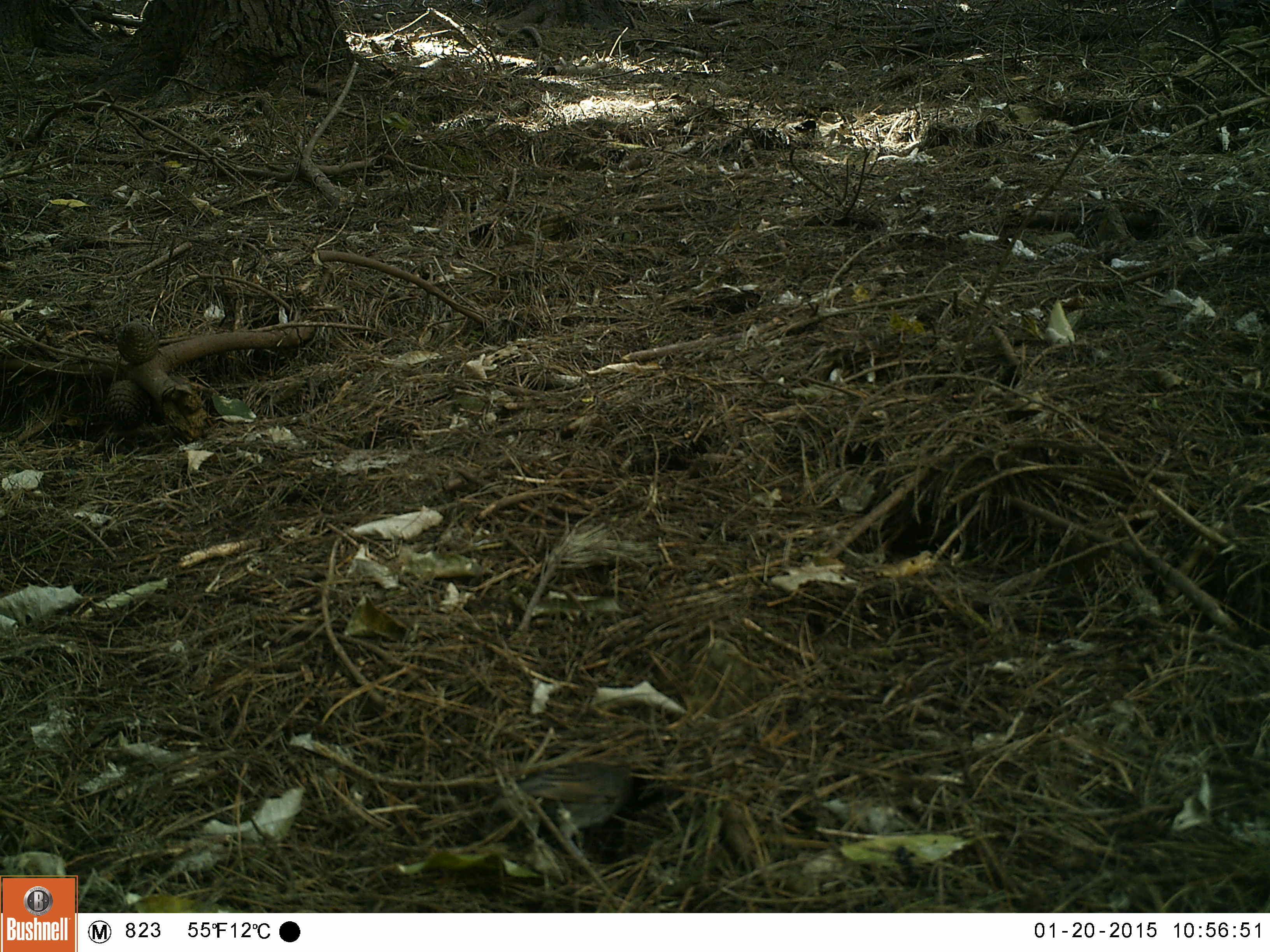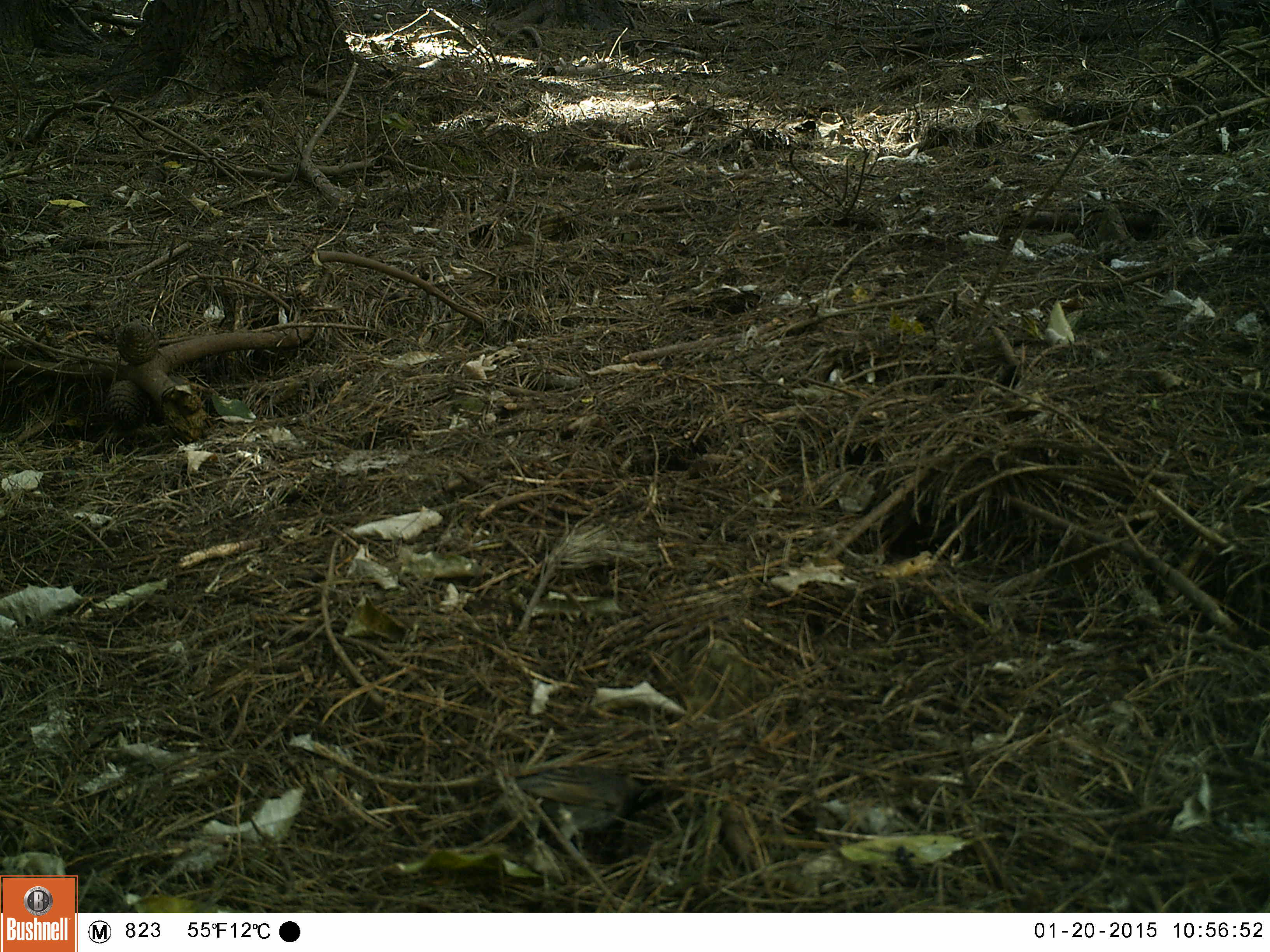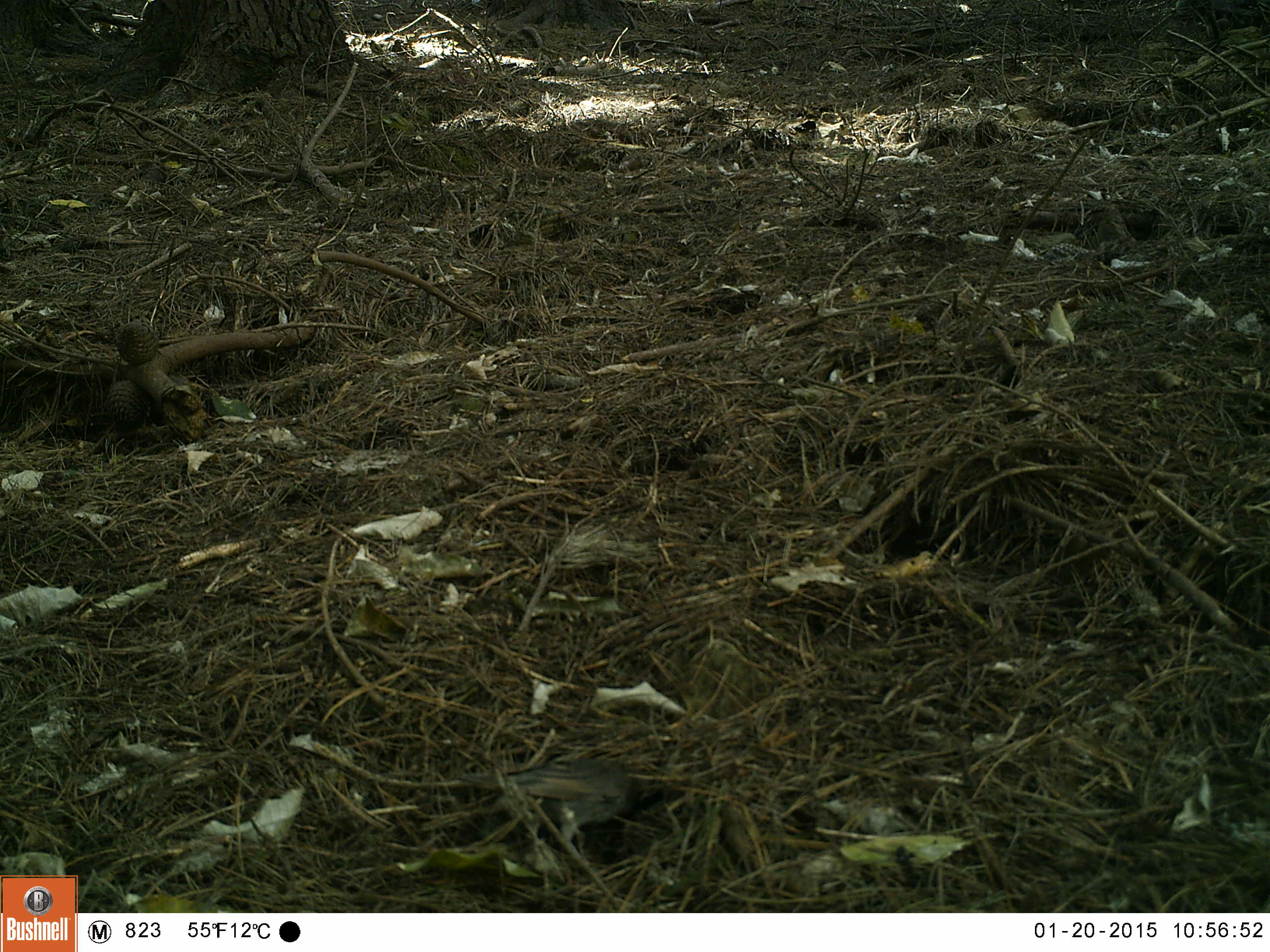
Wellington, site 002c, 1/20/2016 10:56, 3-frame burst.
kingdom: Animalia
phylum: Chordata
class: Aves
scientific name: Aves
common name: bird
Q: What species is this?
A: Bird (Aves).